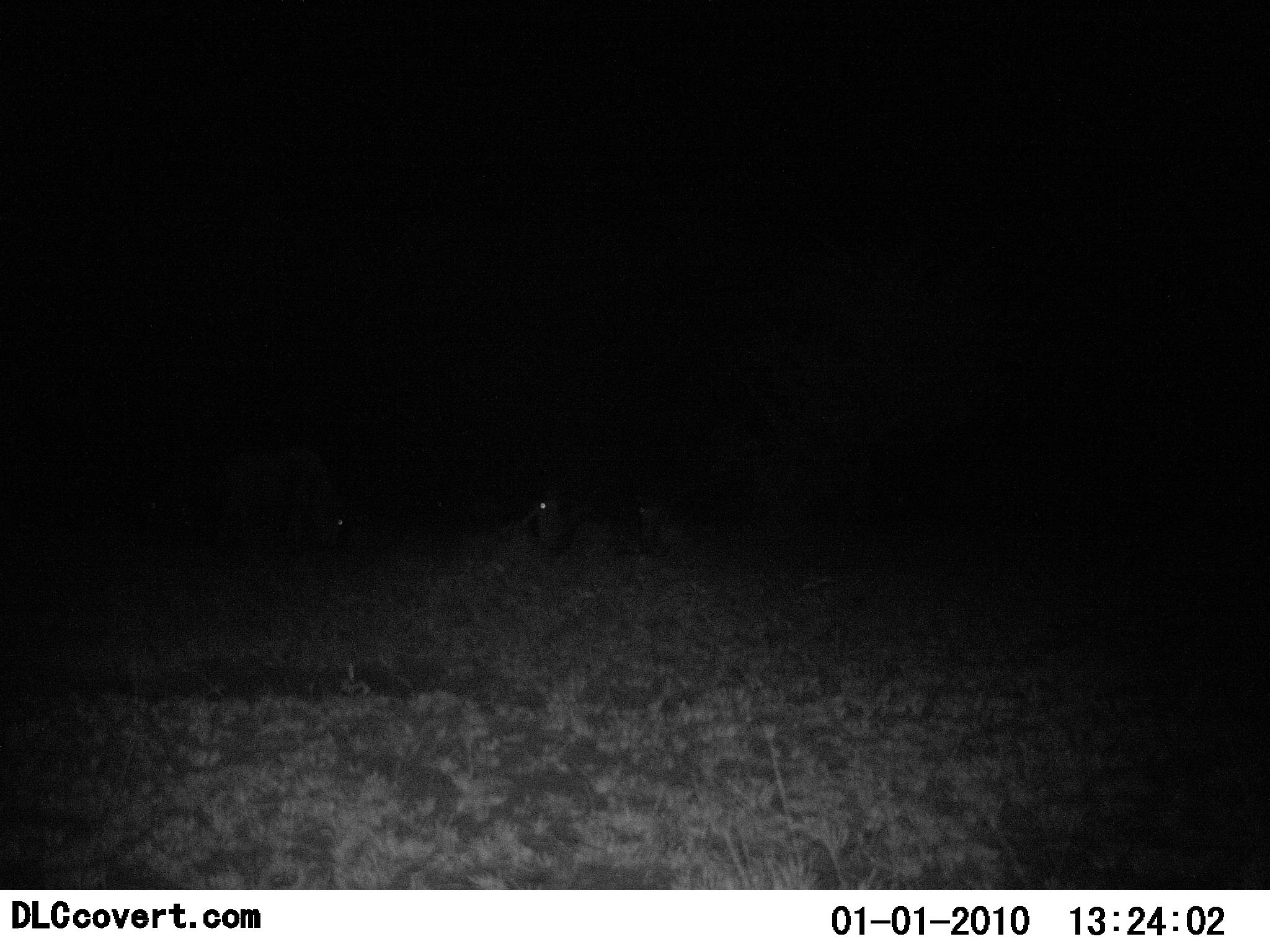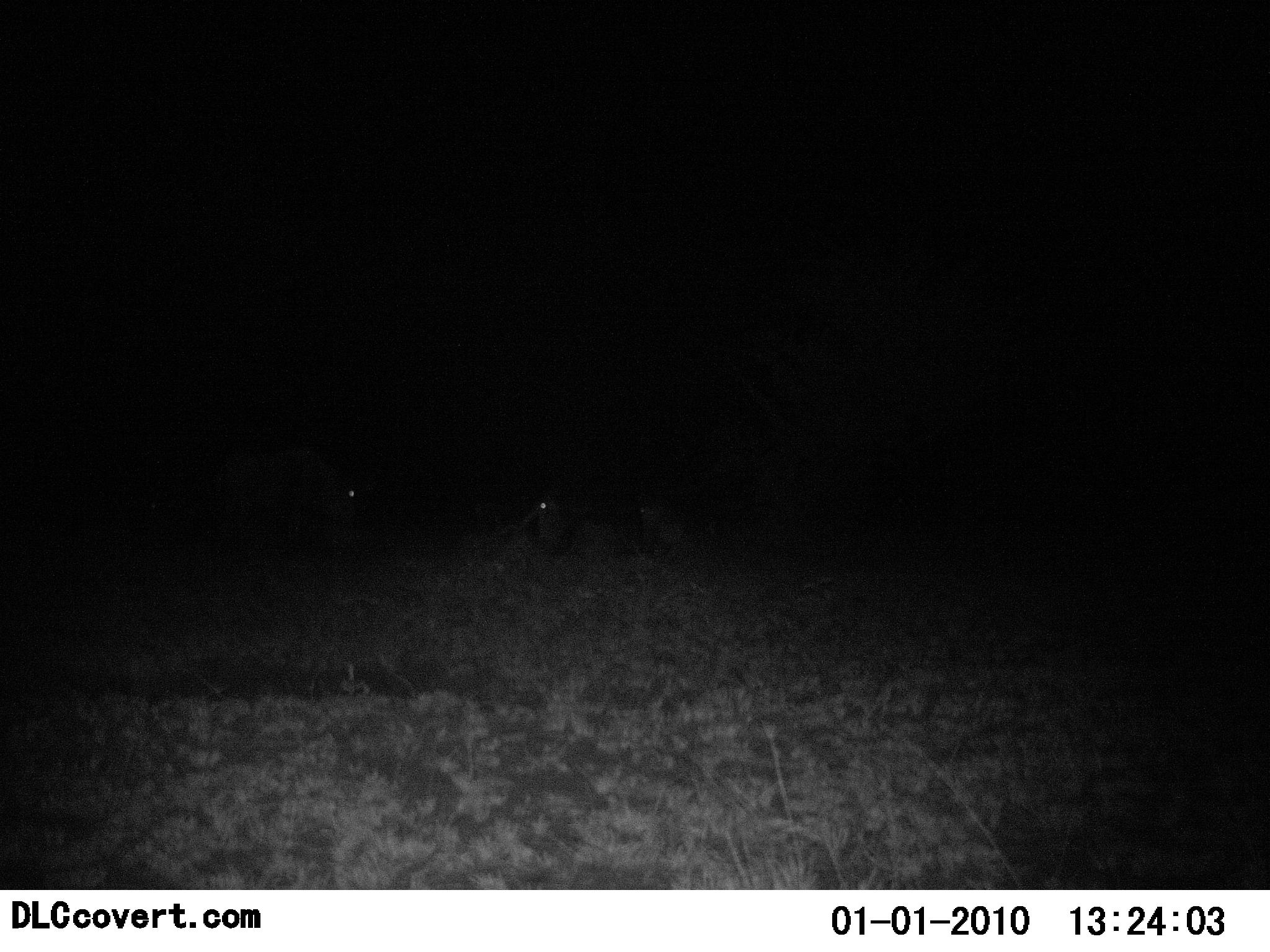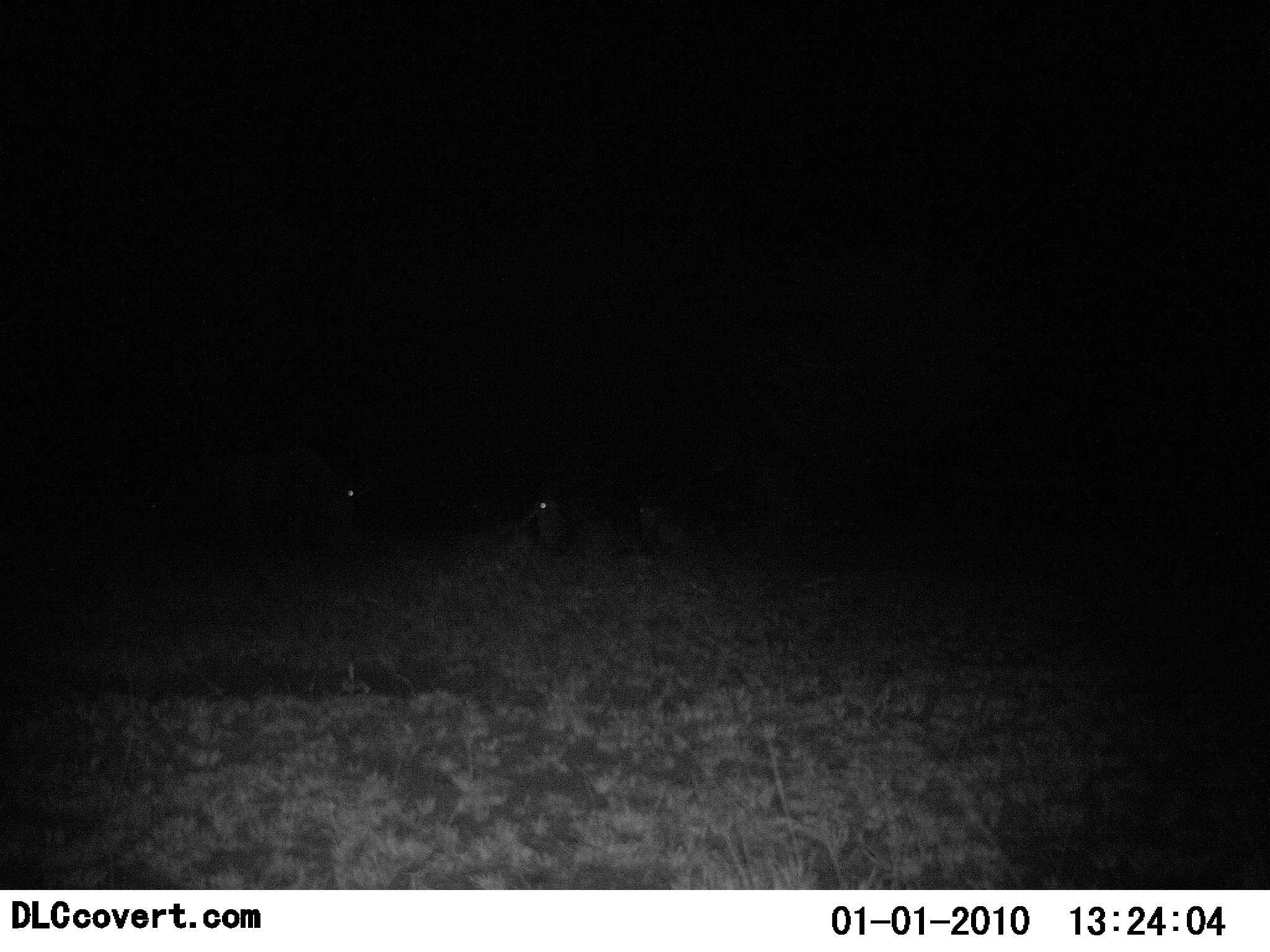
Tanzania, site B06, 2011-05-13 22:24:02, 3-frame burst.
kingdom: Animalia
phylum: Chordata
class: Mammalia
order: Artiodactyla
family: Bovidae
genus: Connochaetes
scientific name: Connochaetes taurinus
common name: blue wildebeest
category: wildebeest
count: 3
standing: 40%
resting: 60%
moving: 0%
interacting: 0%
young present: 0%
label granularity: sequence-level